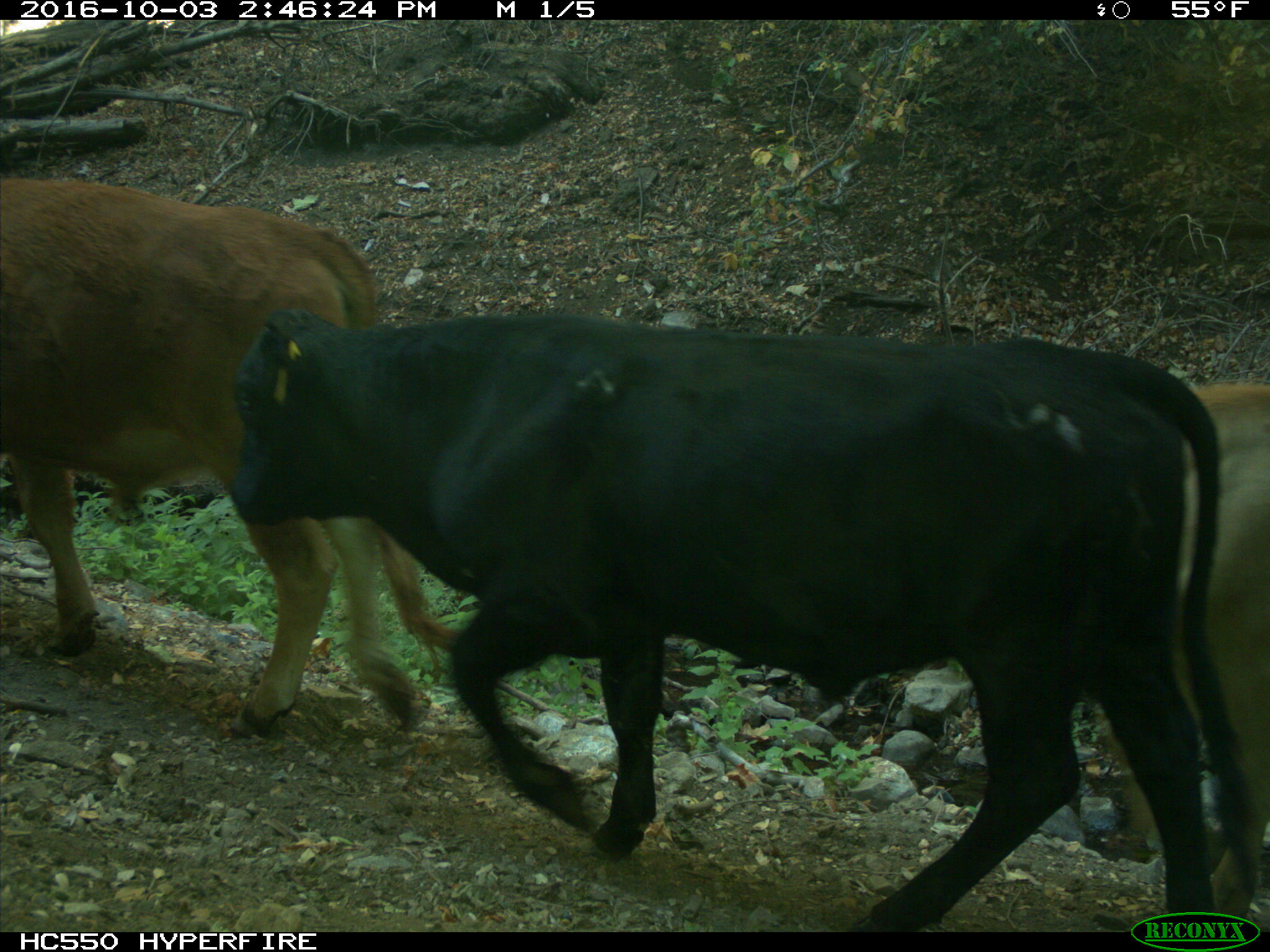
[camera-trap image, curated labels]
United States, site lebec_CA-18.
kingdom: Animalia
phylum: Chordata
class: Mammalia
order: Artiodactyla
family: Bovidae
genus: Bos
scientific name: Bos taurus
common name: domestic cow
Bos taurus (domestic cow).